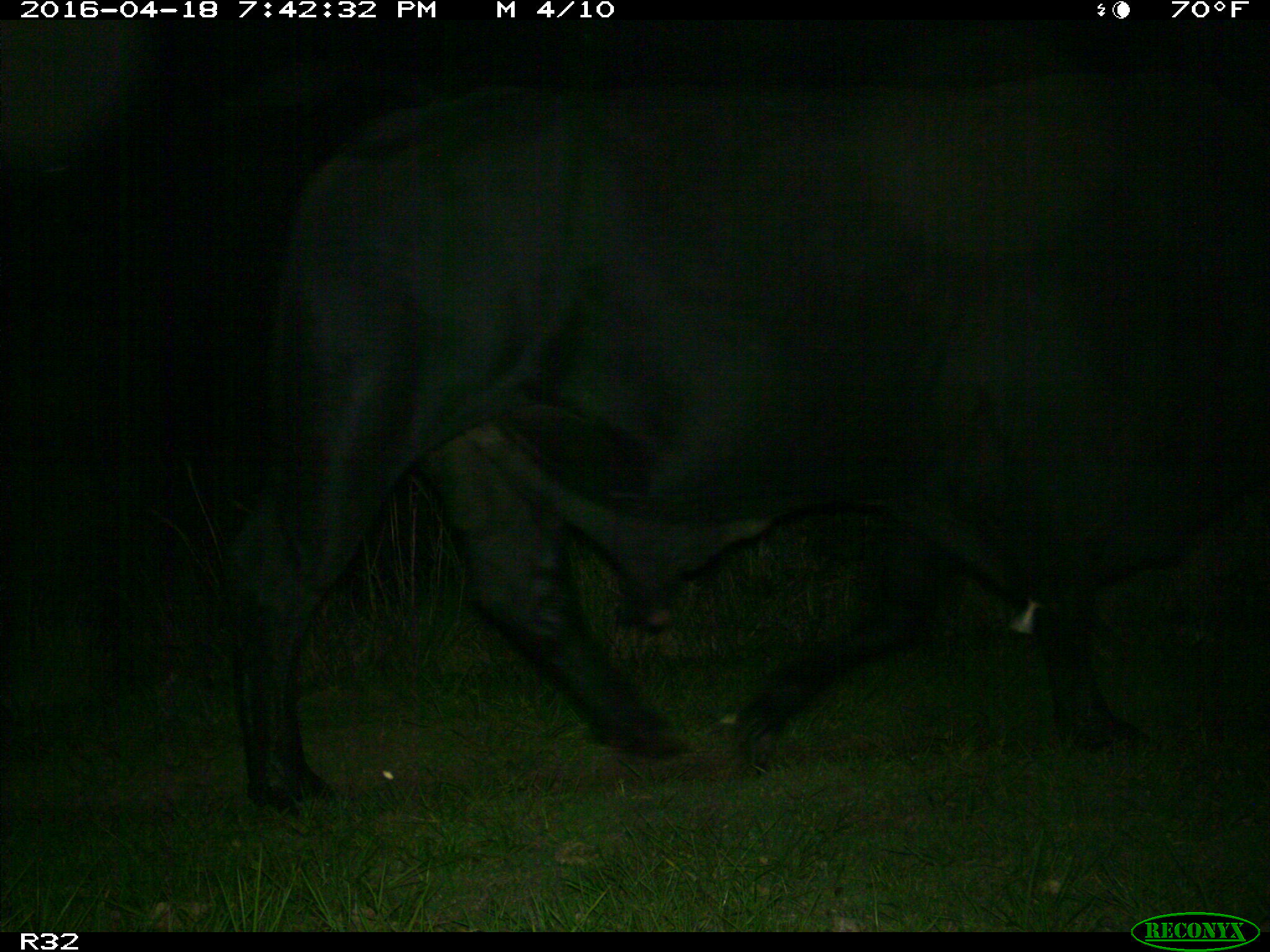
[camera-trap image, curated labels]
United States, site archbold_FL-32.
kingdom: Animalia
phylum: Chordata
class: Mammalia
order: Artiodactyla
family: Bovidae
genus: Bos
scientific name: Bos taurus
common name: domestic cow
Bos taurus (domestic cow).